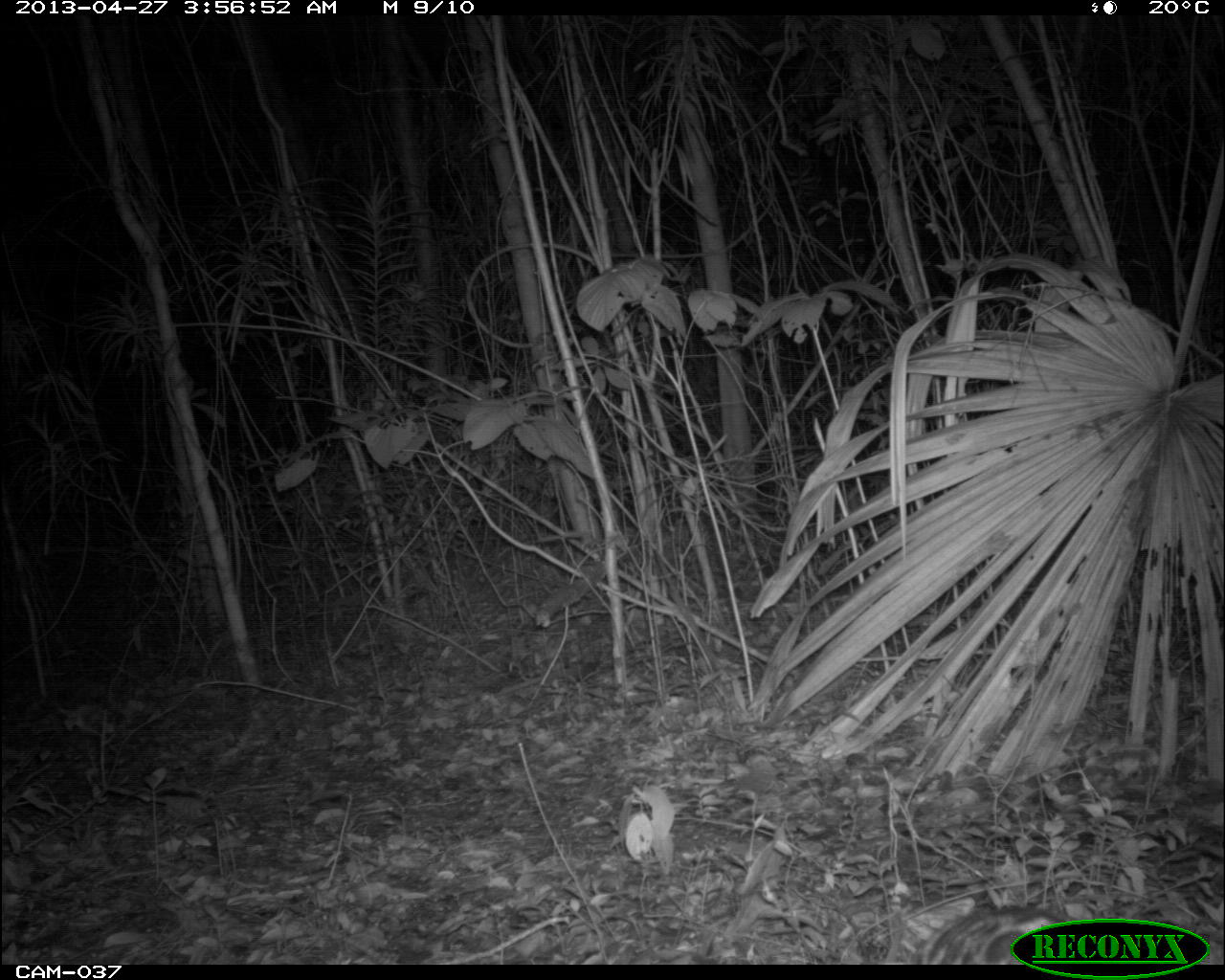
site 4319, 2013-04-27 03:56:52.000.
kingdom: Animalia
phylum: Chordata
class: Mammalia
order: Carnivora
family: Felidae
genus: Leopardus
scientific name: Leopardus pardalis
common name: ocelot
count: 1